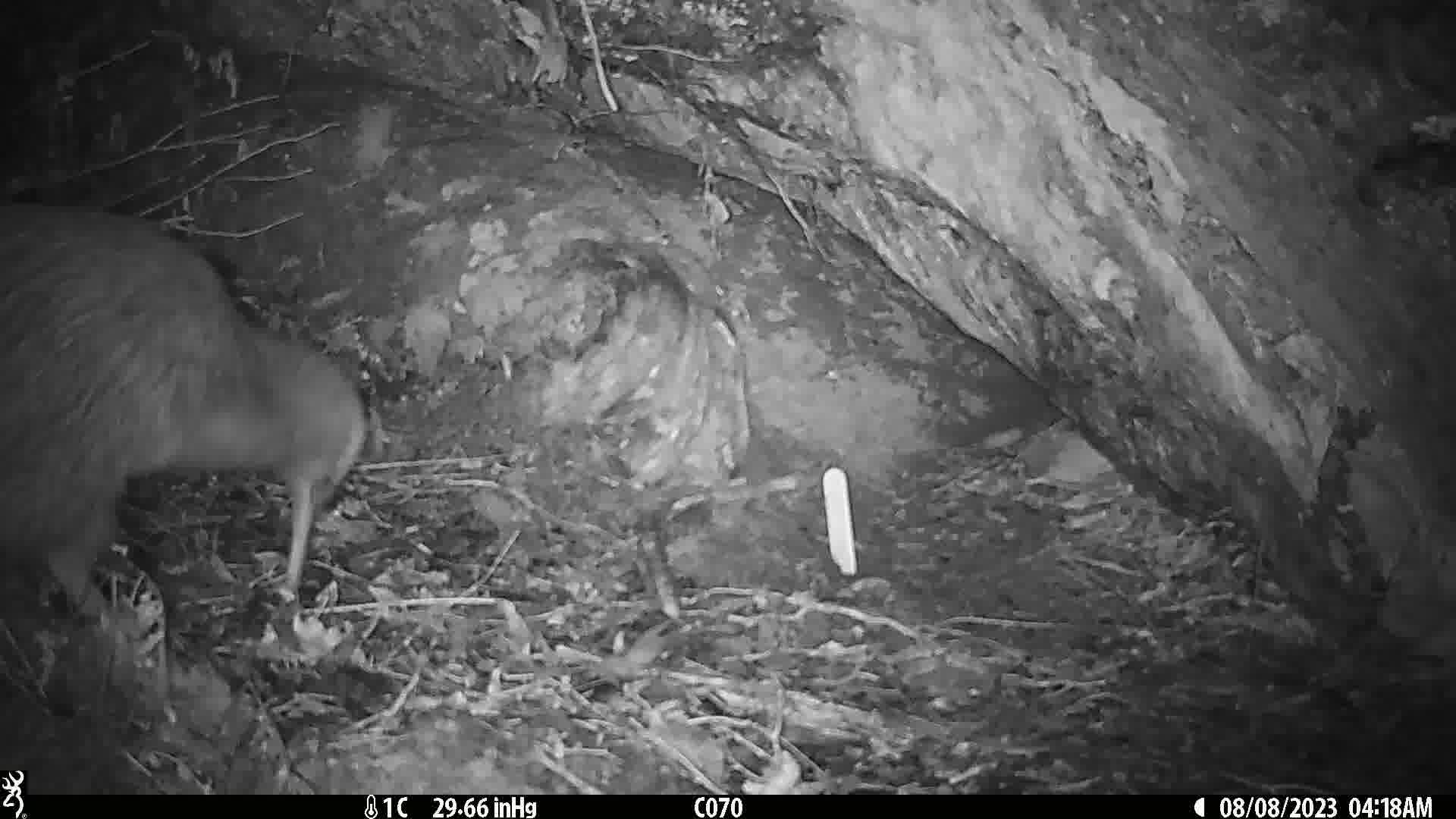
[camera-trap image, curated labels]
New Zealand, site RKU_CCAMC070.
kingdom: Animalia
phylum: Chordata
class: Aves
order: Apterygiformes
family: Apterygidae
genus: Apteryx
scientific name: Apteryx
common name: kiwi